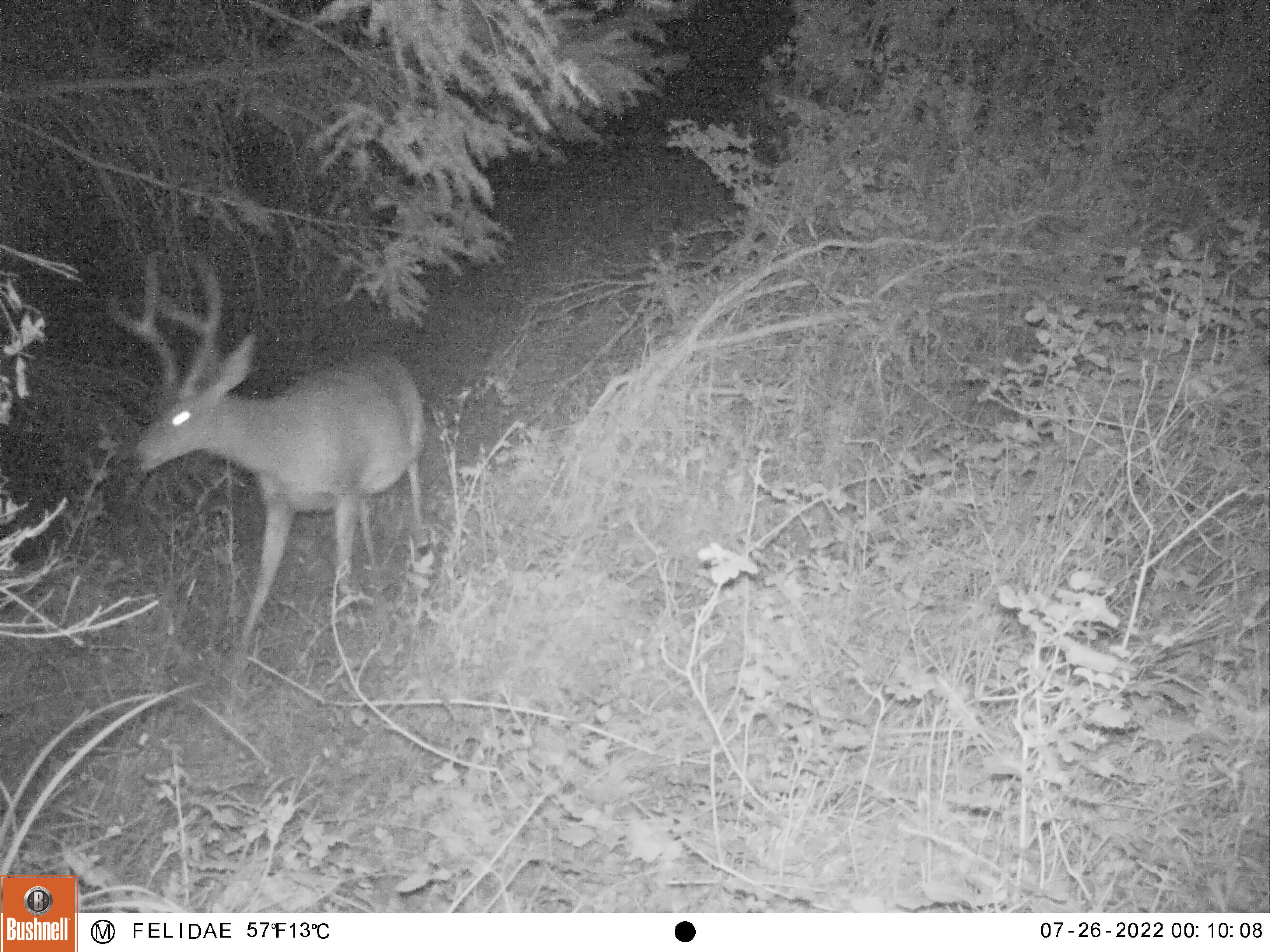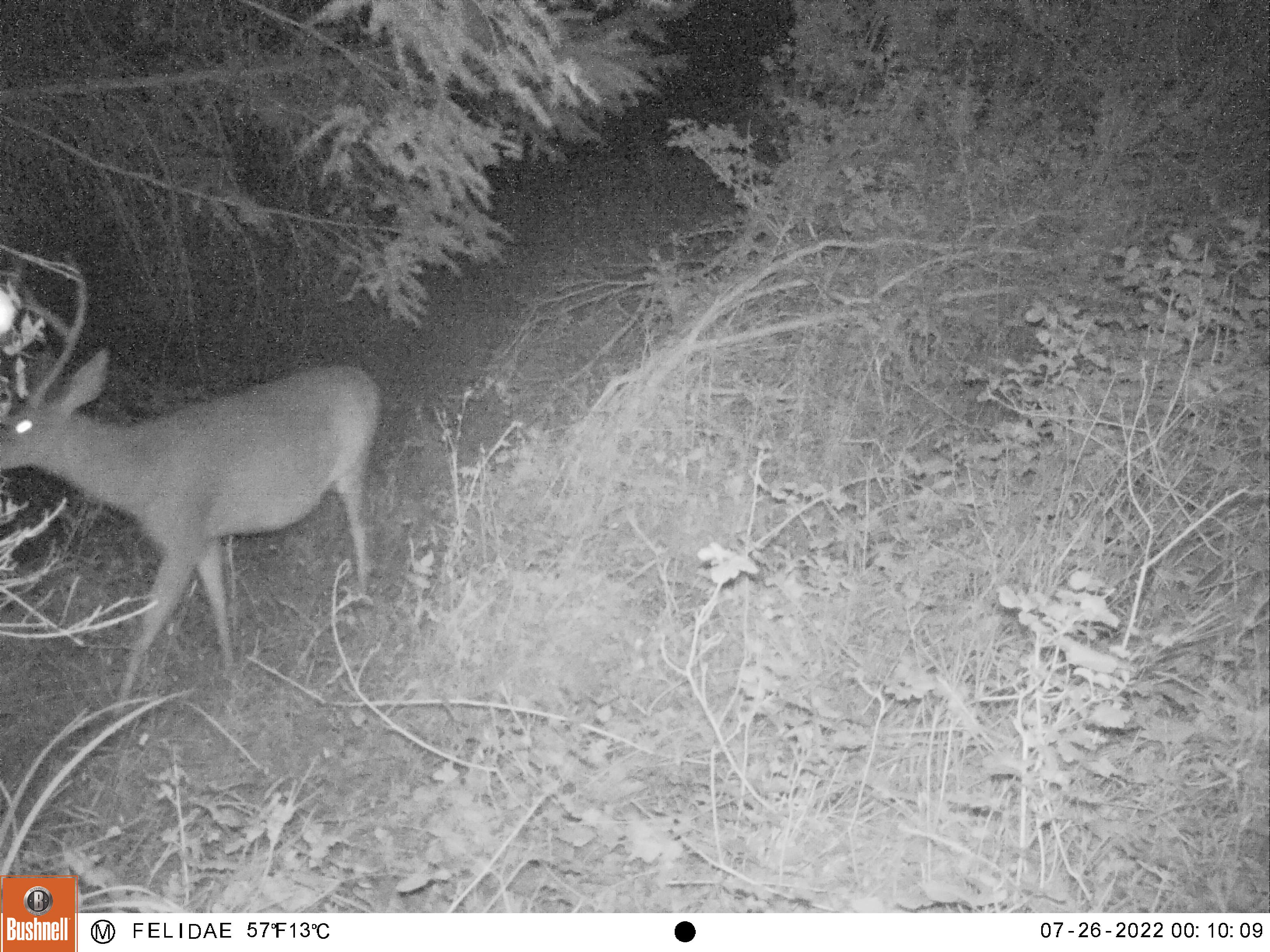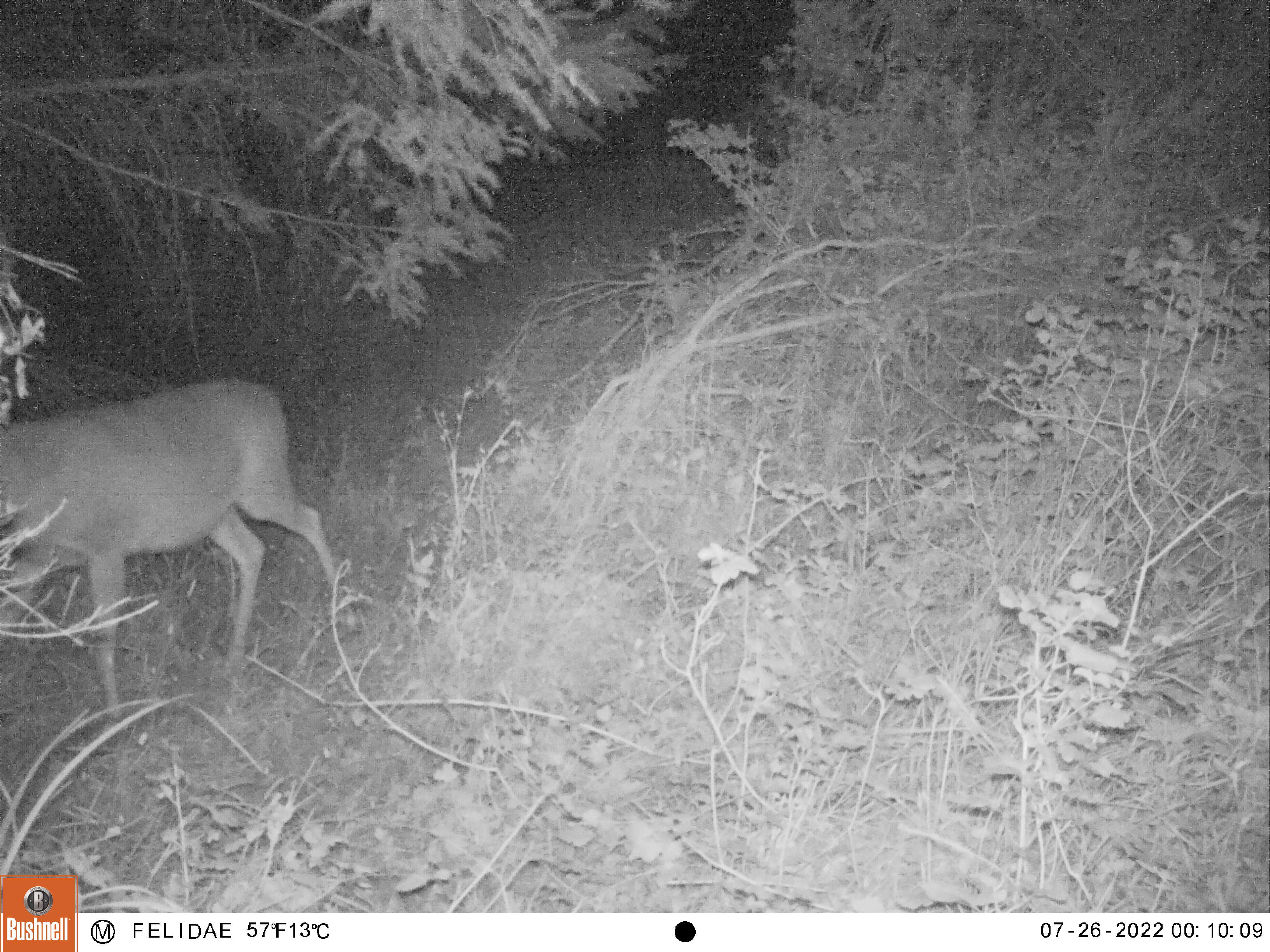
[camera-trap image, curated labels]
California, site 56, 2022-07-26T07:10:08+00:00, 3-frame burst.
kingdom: Animalia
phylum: Chordata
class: Mammalia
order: Artiodactyla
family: Cervidae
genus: Odocoileus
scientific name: Odocoileus hemionus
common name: mule deer